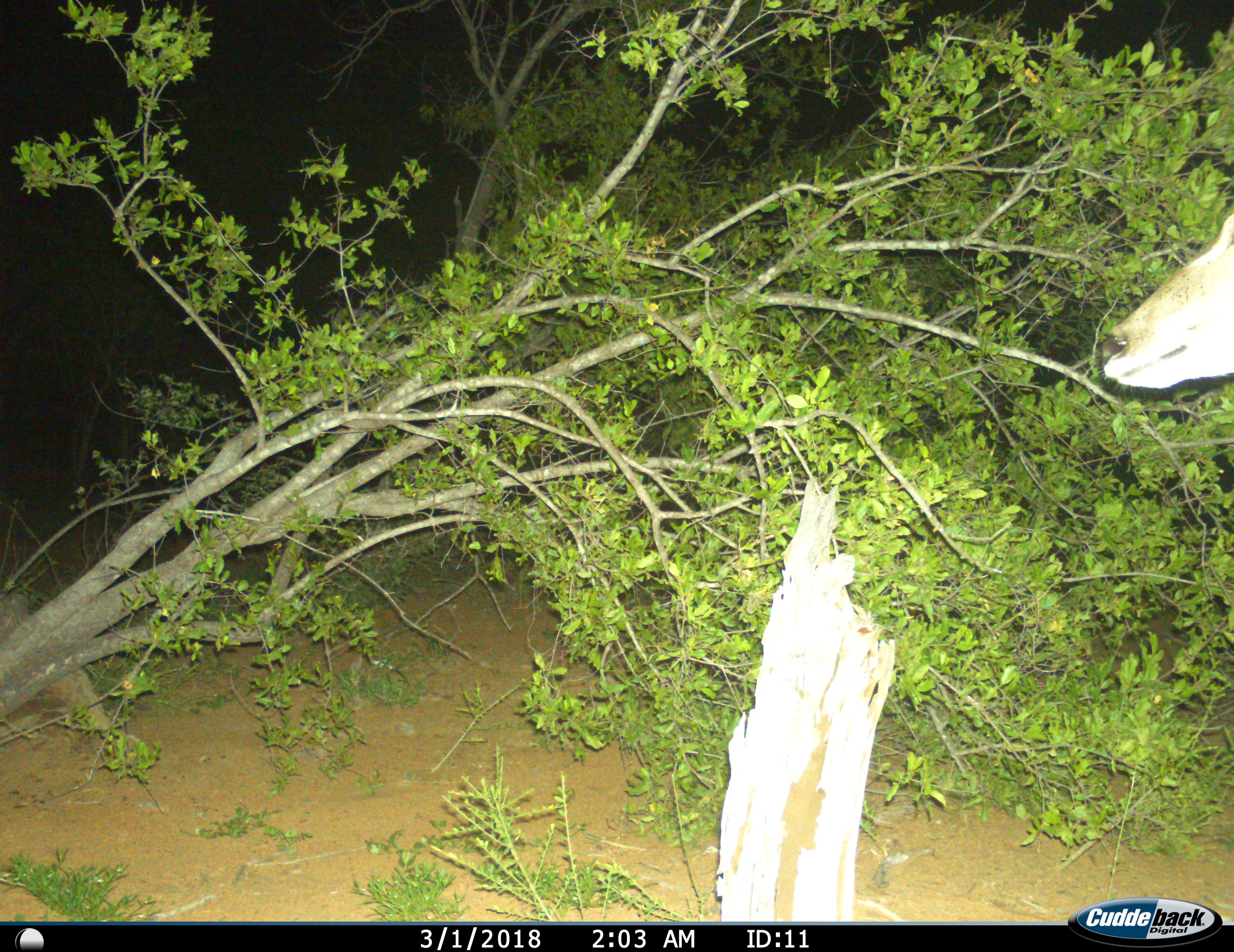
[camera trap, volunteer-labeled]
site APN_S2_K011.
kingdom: Animalia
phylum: Chordata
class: Mammalia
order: Artiodactyla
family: Bovidae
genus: Aepyceros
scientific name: Aepyceros melampus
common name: impala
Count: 1.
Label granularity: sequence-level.